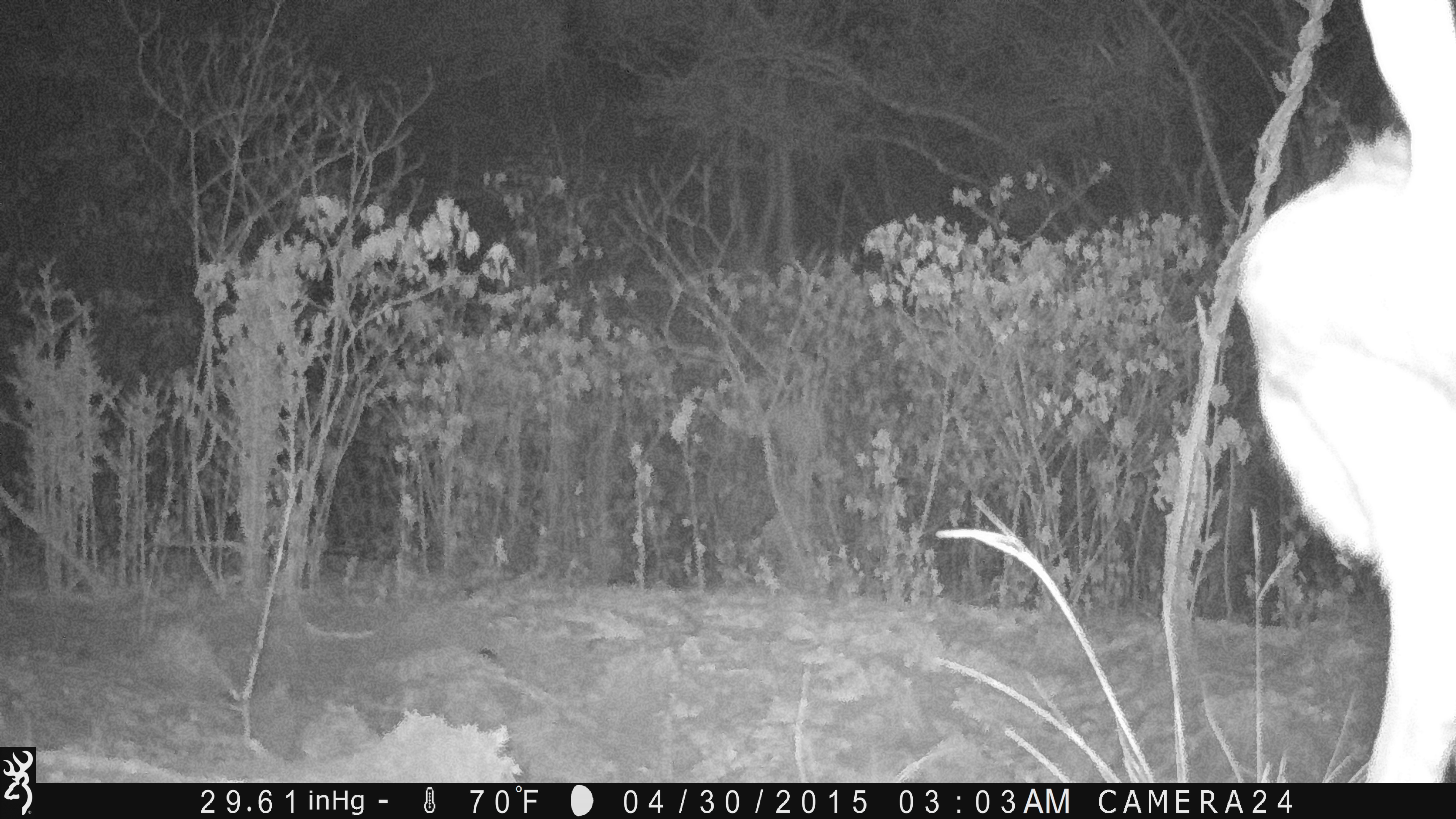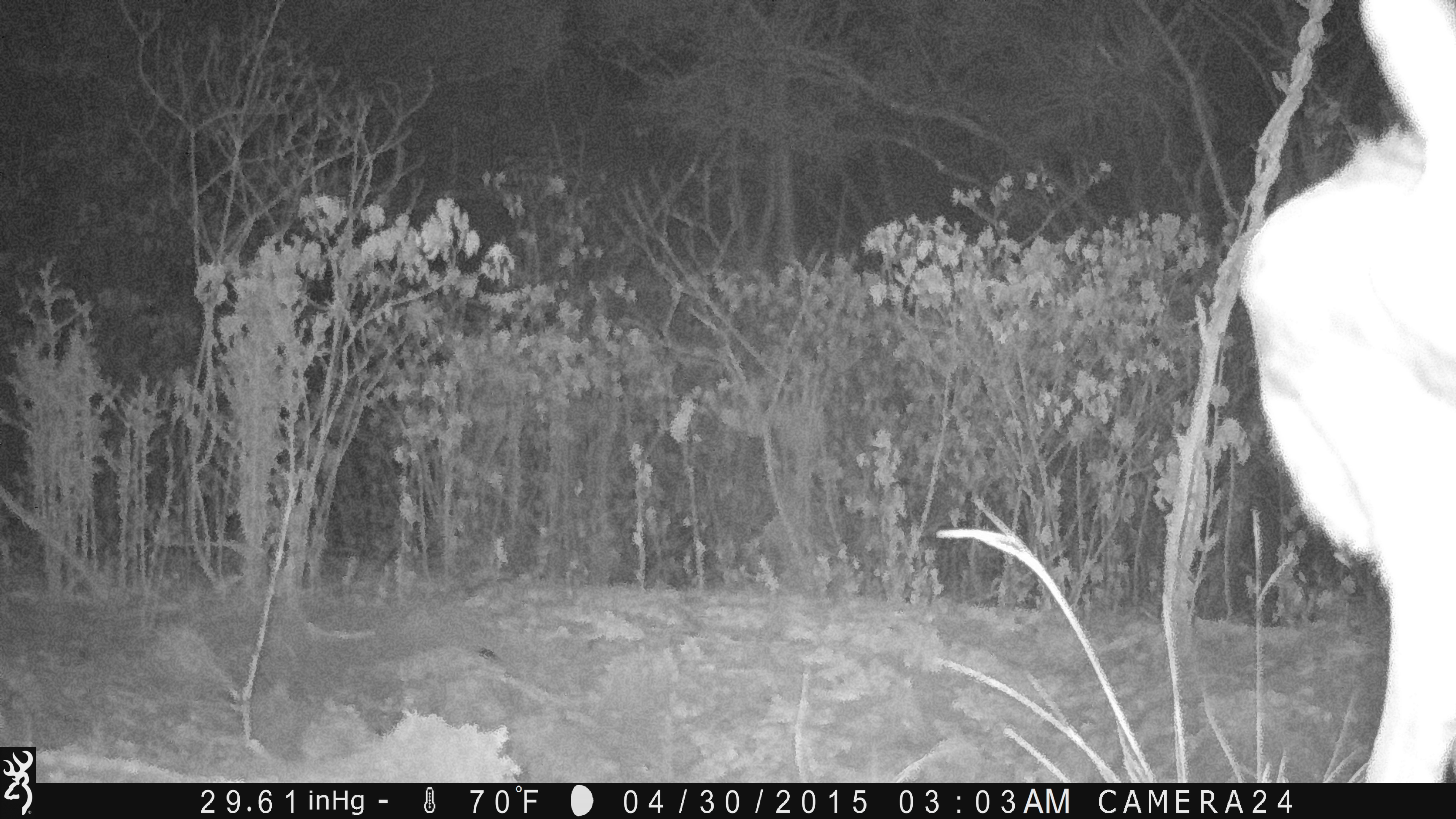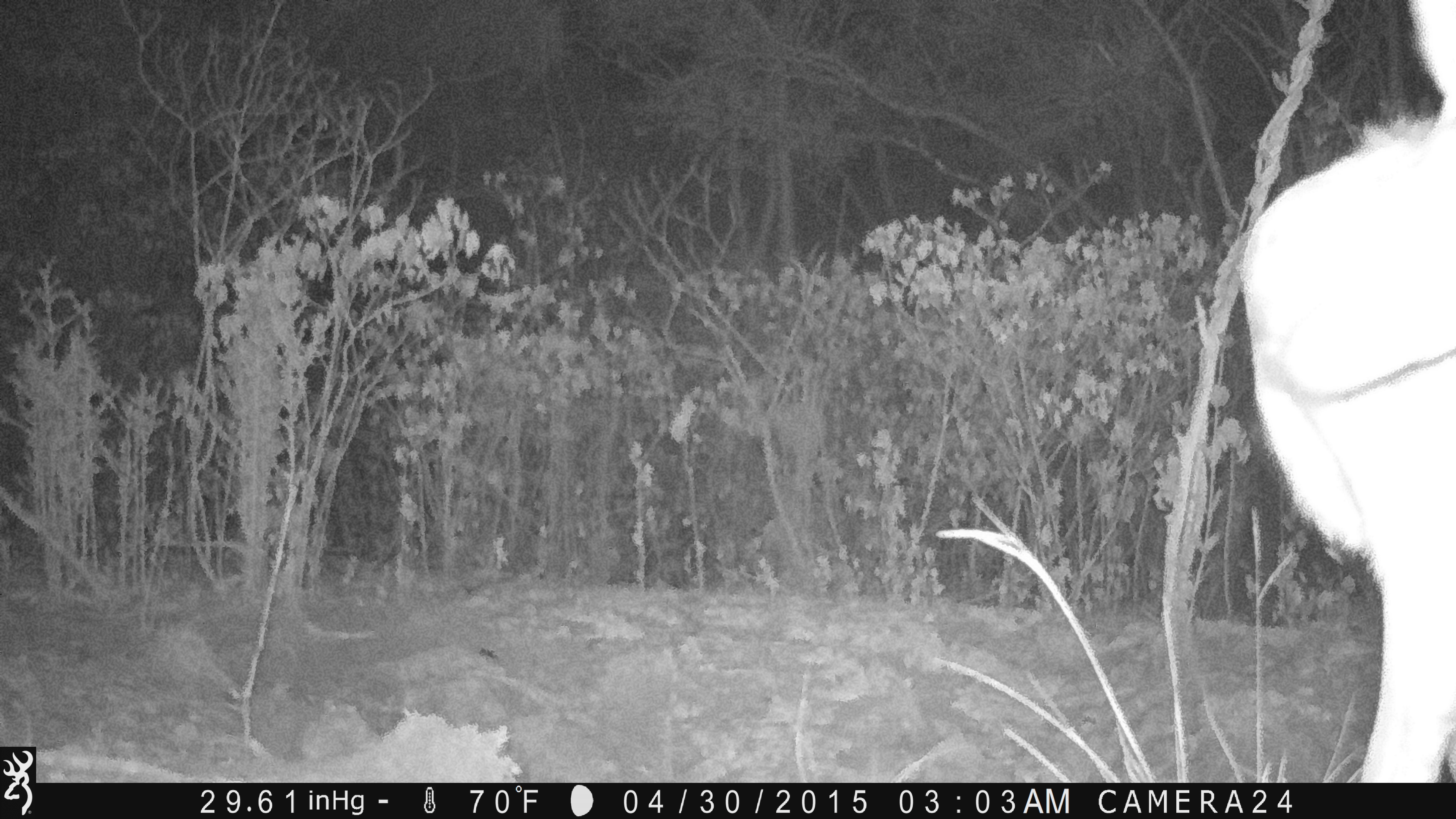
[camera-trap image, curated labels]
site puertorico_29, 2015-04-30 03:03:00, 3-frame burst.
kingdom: Animalia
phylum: Chordata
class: Mammalia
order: Artiodactyla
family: Bovidae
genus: Capra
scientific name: Capra hircus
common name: goat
Goat (Capra hircus).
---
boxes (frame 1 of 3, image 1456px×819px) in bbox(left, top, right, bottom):
goat: bbox(1228, 7, 1454, 783)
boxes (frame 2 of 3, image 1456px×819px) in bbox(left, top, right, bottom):
goat: bbox(1236, 12, 1454, 776)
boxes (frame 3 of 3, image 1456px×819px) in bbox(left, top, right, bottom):
goat: bbox(1238, 7, 1455, 781)